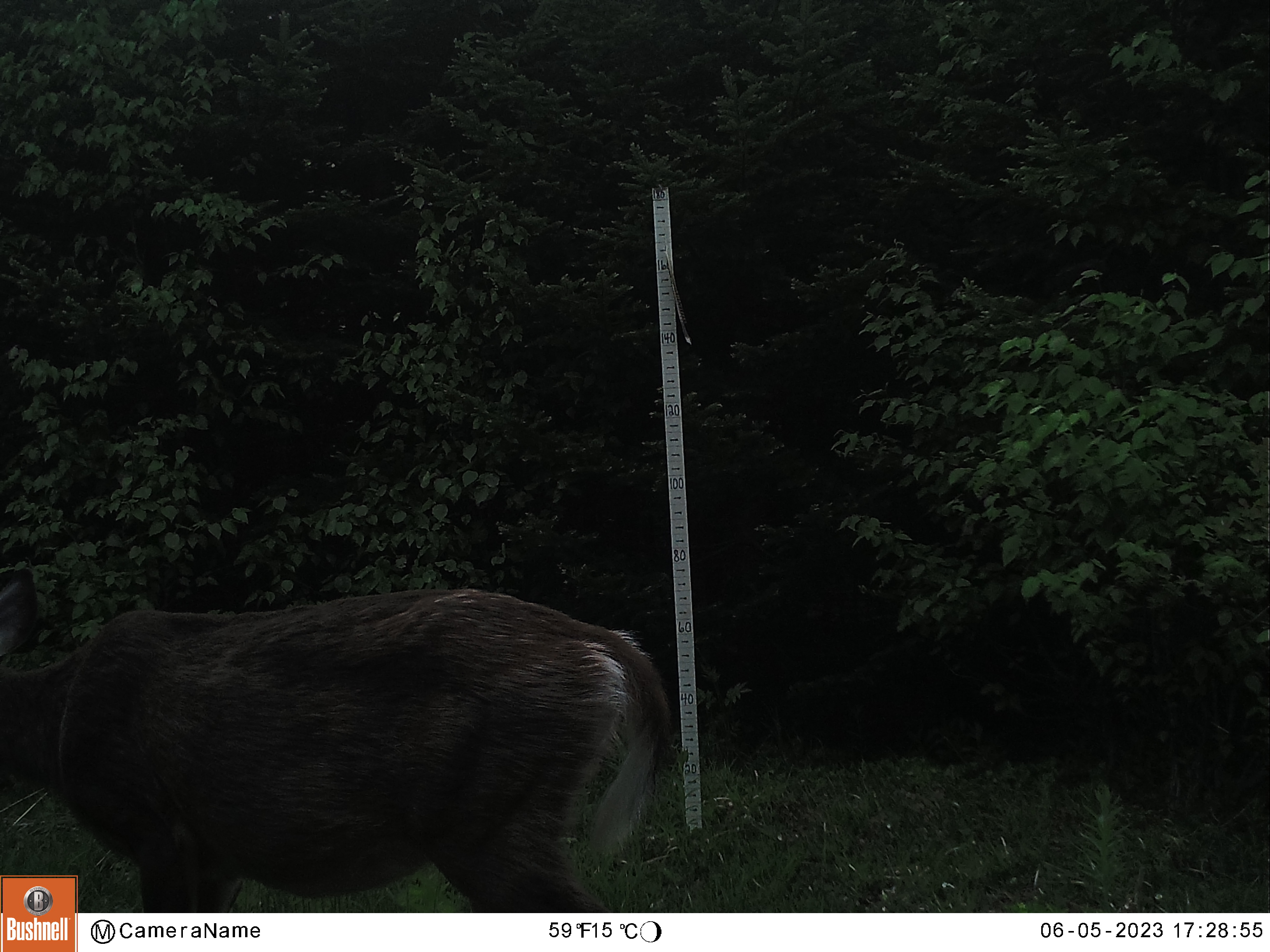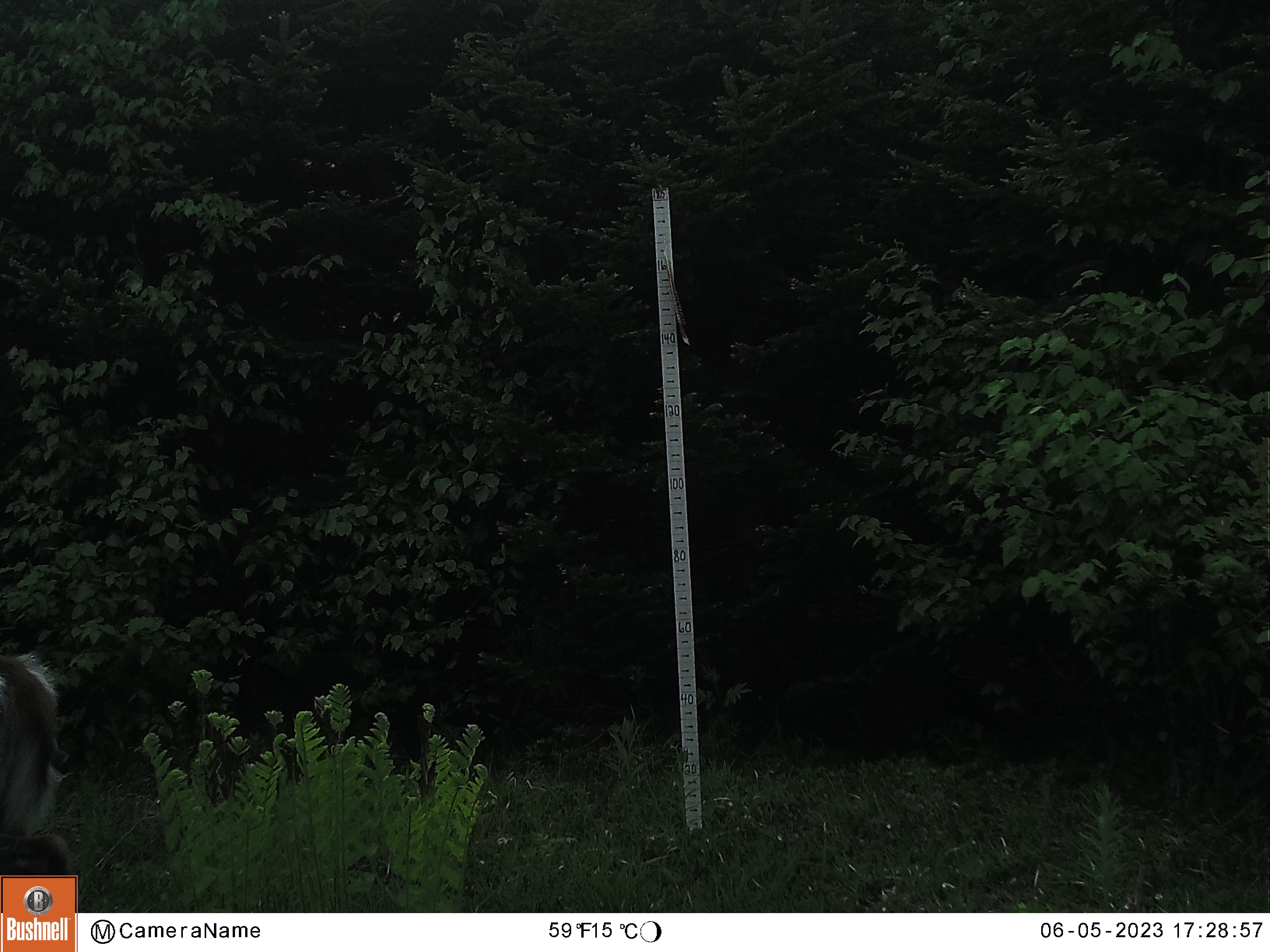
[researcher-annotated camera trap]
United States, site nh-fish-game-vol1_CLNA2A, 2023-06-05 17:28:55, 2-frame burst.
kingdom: Animalia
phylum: Chordata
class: Mammalia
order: Artiodactyla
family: Cervidae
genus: Odocoileus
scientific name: Odocoileus virginianus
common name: white-tailed deer